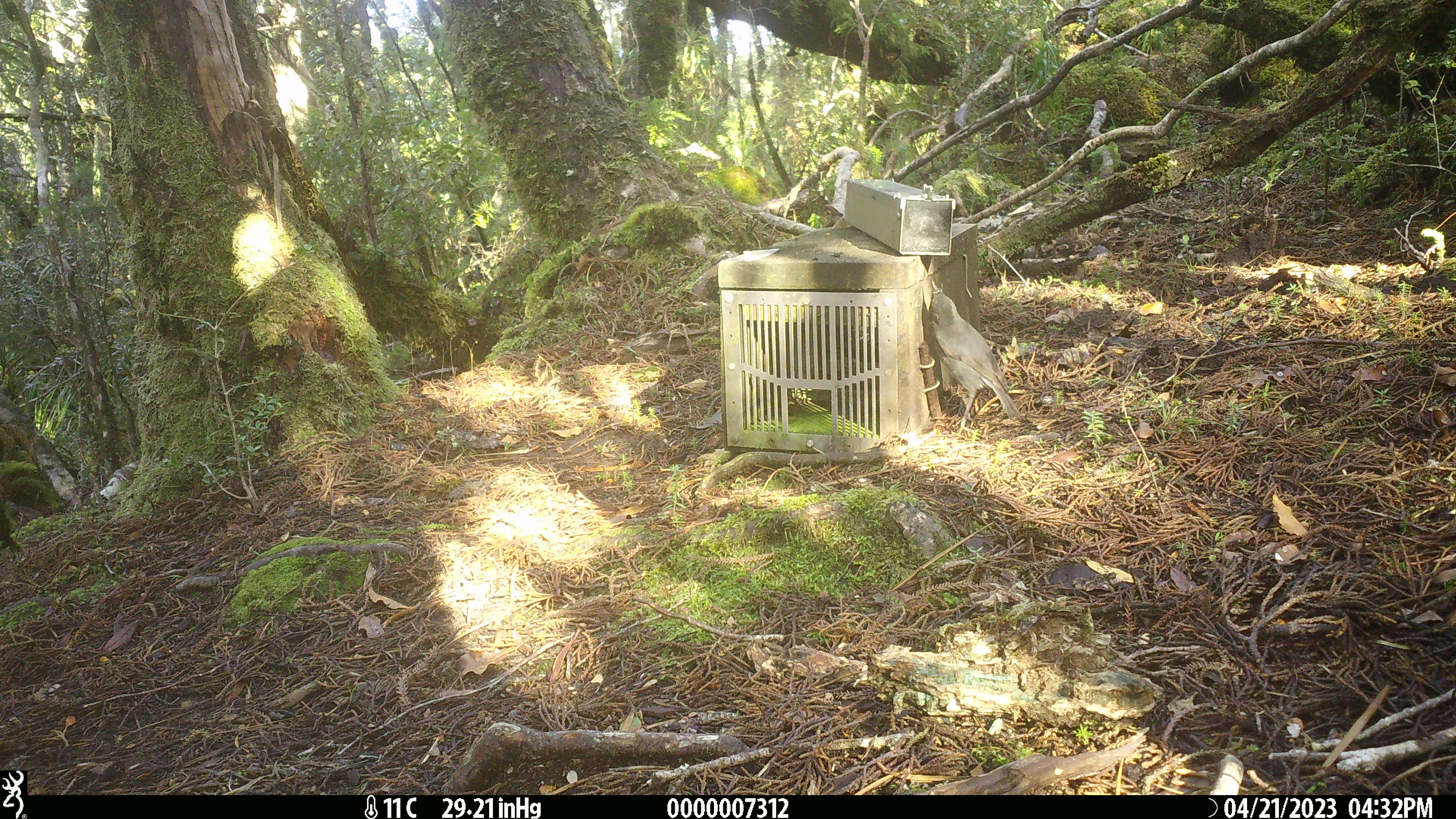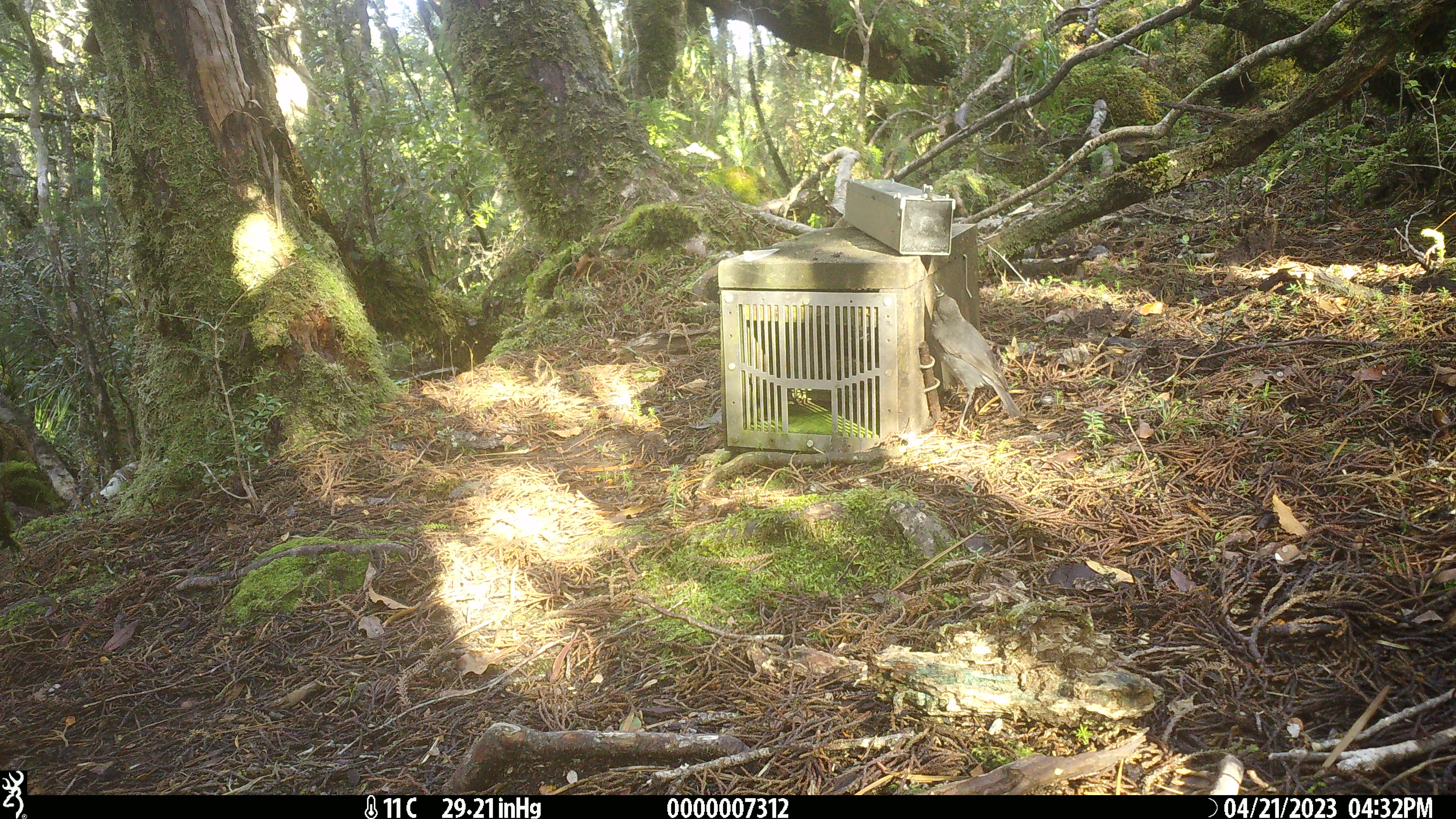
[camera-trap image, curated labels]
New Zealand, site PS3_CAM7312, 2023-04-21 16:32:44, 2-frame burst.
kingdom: Animalia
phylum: Chordata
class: Aves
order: Passeriformes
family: Petroicidae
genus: Petroica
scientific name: Petroica australis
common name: new zealand robin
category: robin